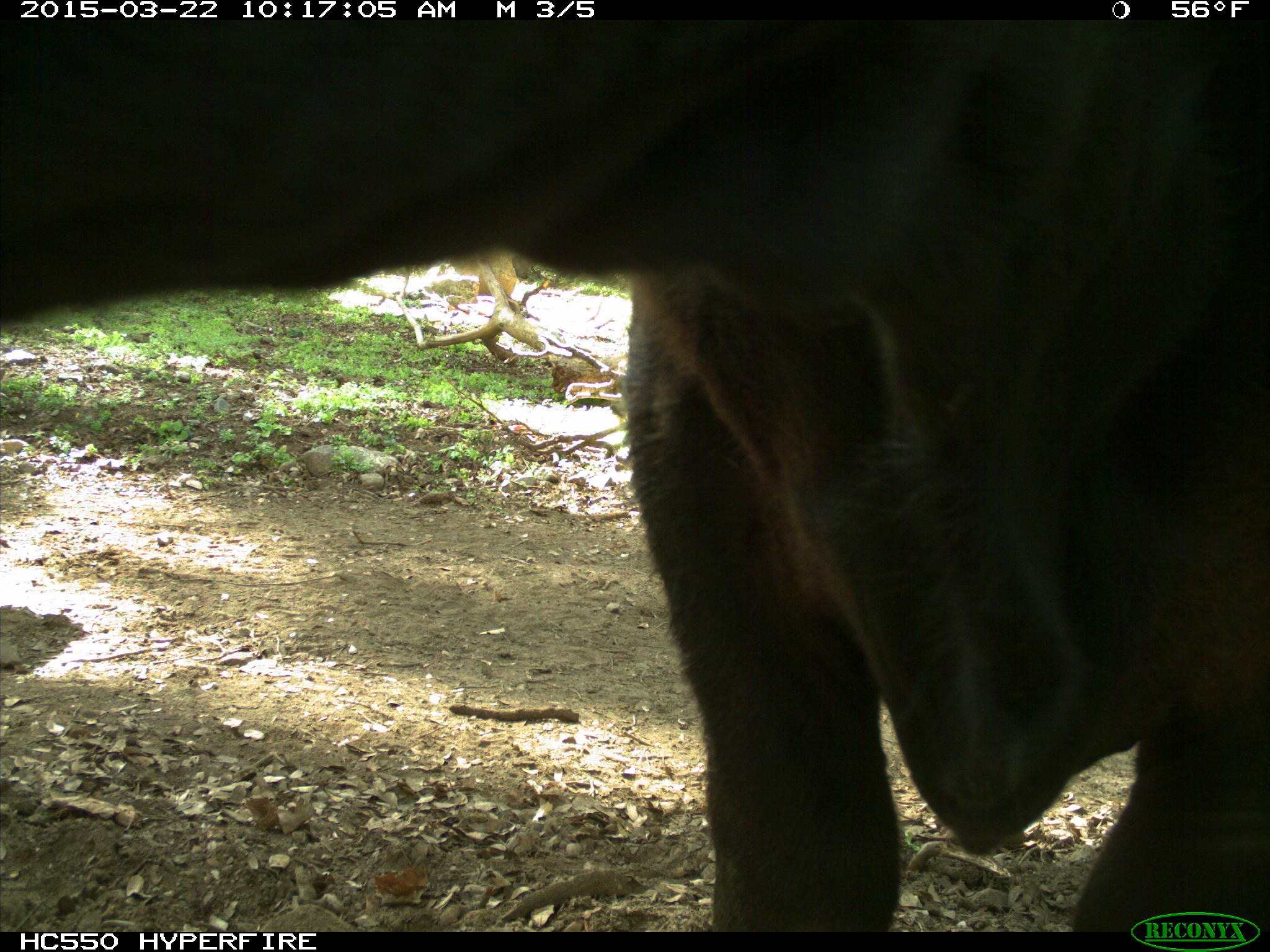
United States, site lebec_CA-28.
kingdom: Animalia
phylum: Chordata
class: Mammalia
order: Artiodactyla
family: Bovidae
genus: Bos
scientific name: Bos taurus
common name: domestic cow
Bos taurus (domestic cow).